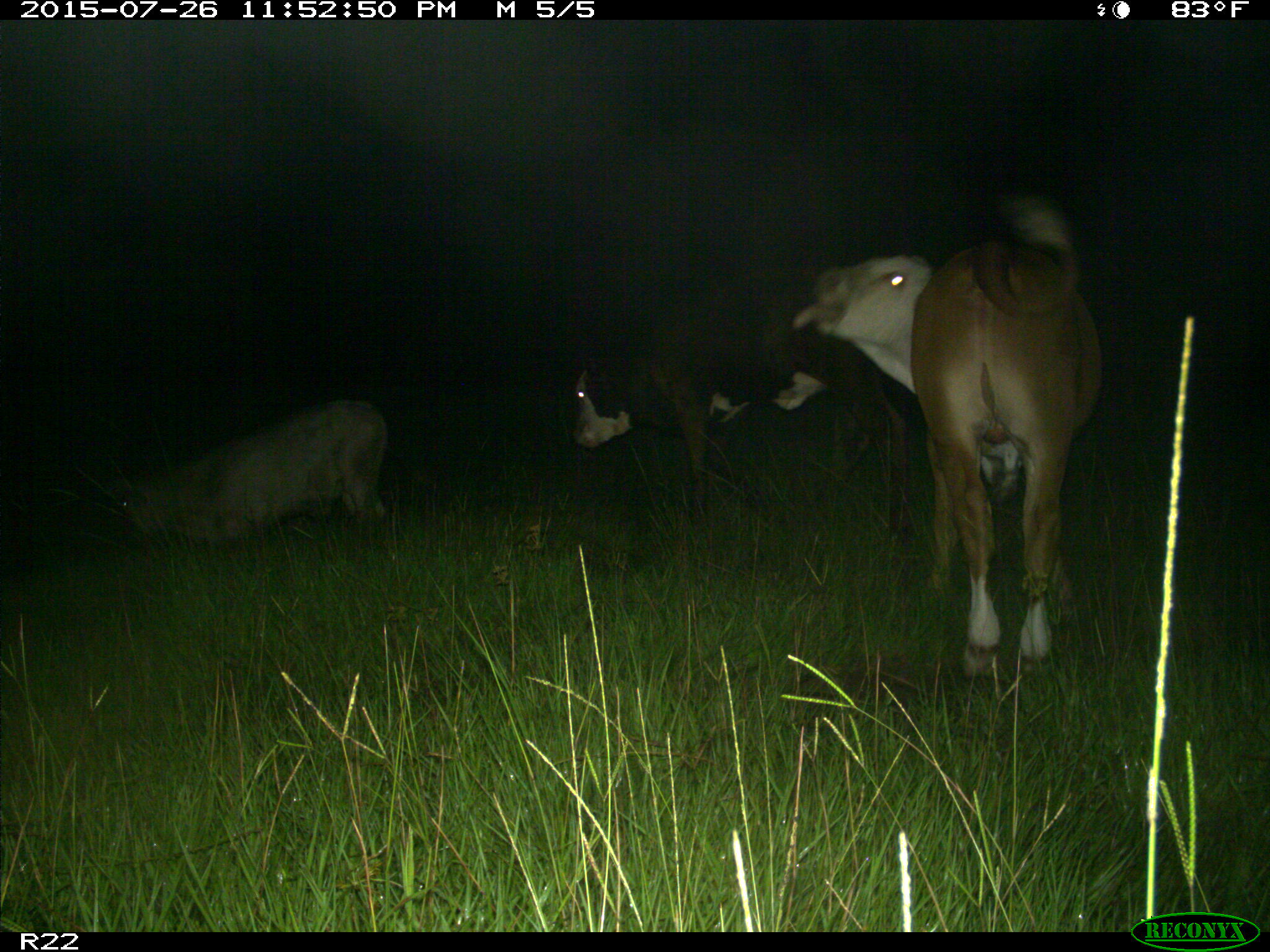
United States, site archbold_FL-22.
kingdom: Animalia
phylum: Chordata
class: Mammalia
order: Artiodactyla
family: Bovidae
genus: Bos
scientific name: Bos taurus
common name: domestic cow